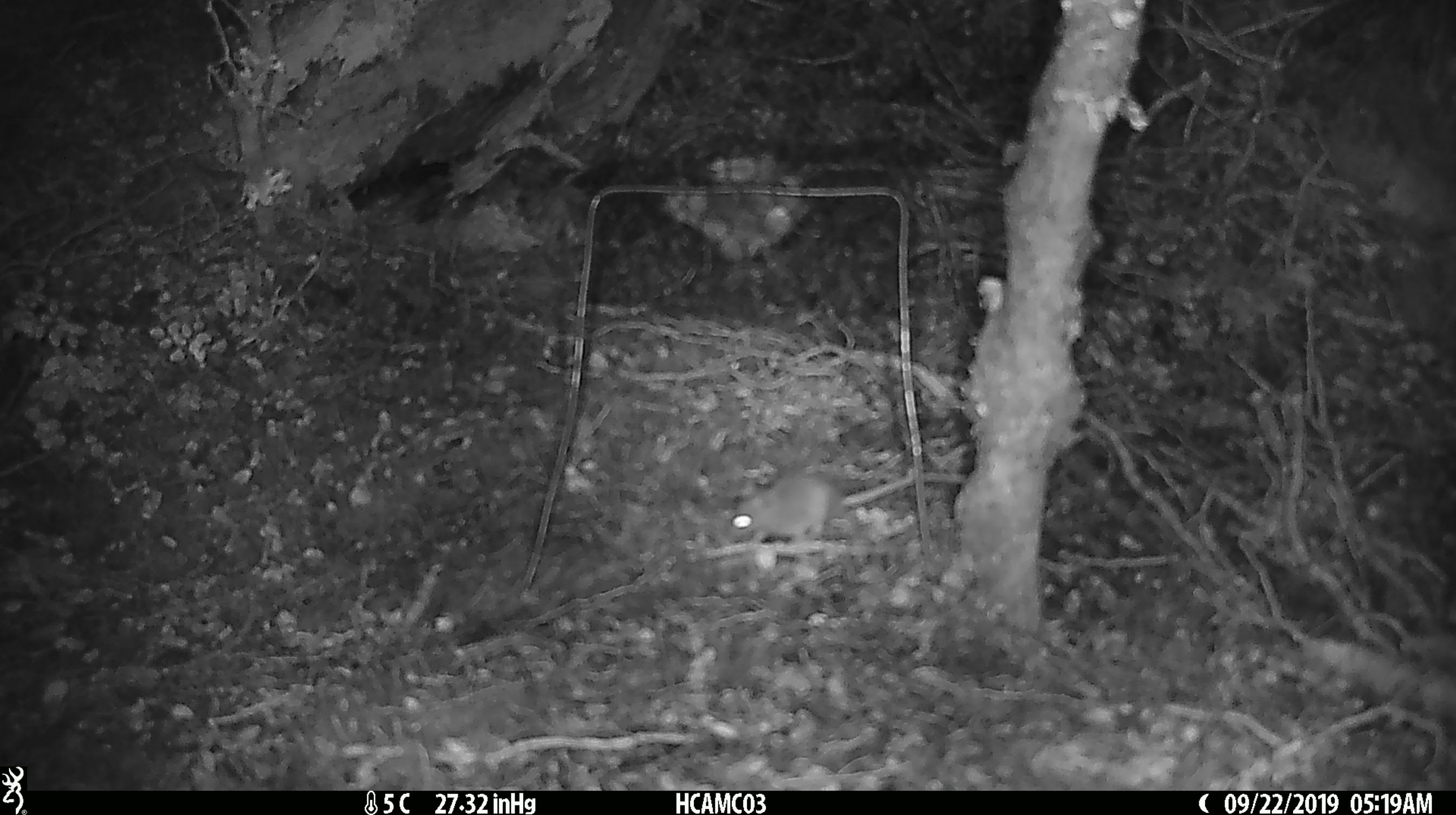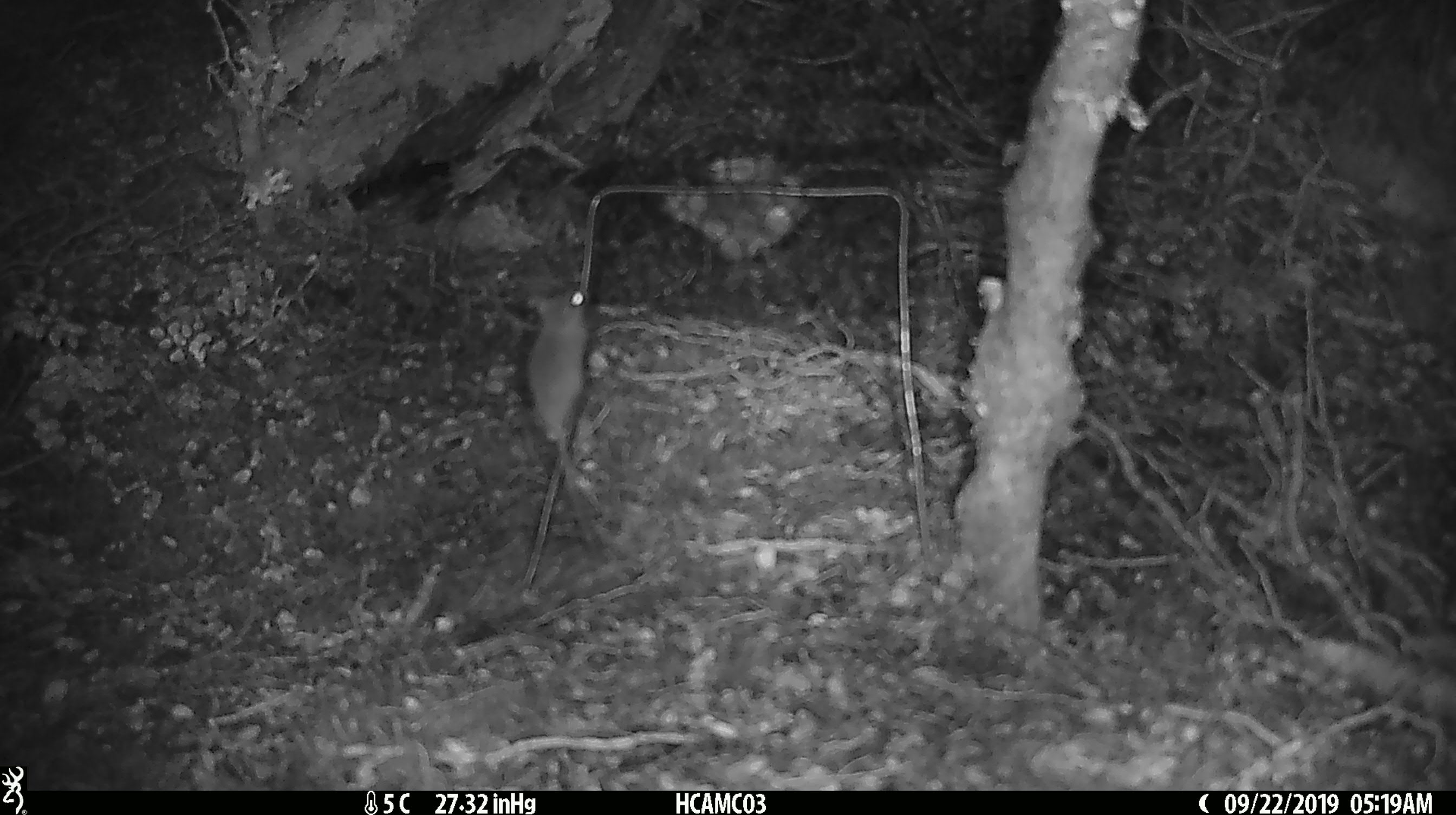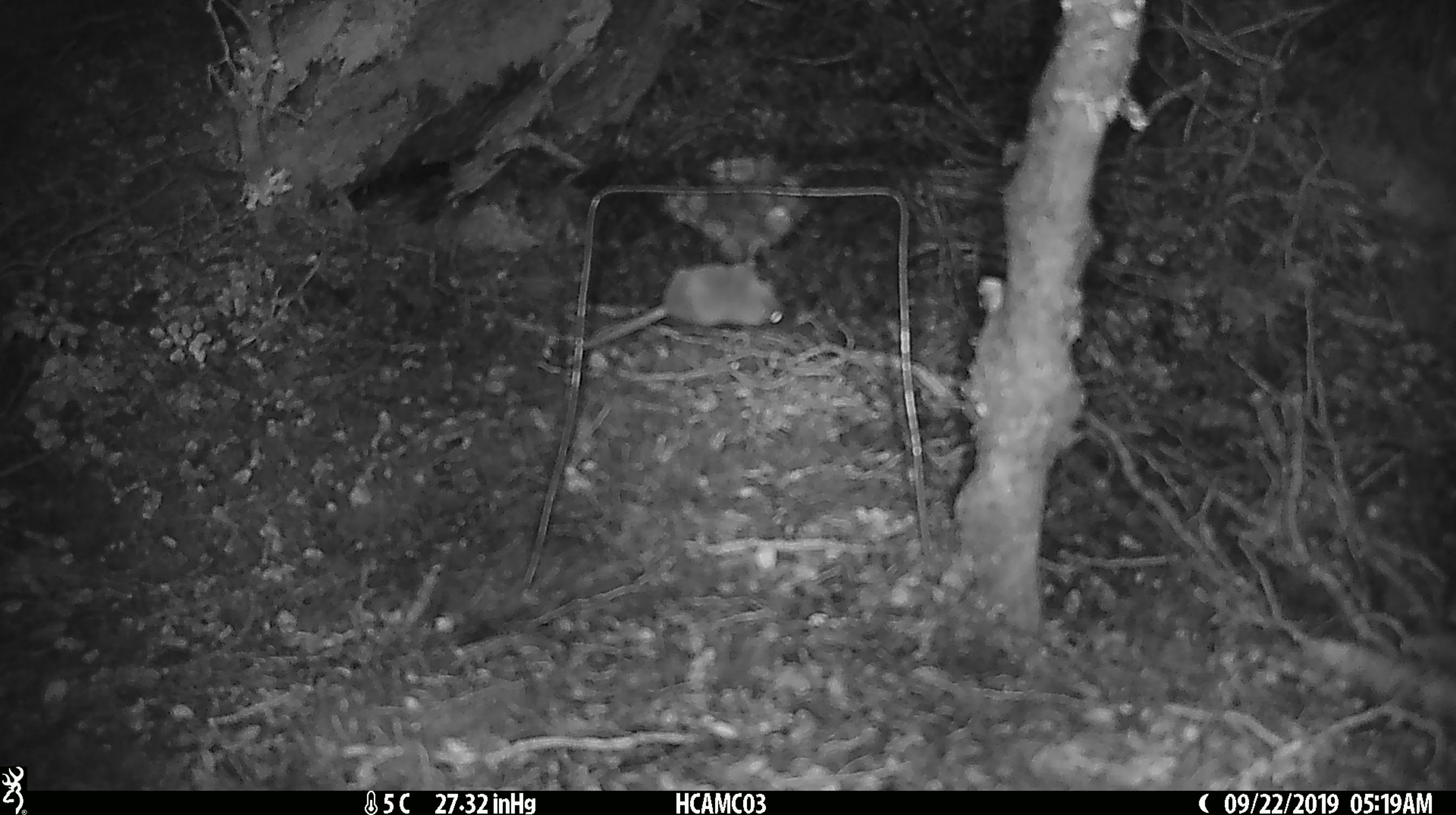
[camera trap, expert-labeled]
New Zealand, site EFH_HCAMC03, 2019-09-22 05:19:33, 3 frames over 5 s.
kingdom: Animalia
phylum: Chordata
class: Mammalia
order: Rodentia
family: Muridae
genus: Mus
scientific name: Mus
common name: mouse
Mouse (Mus).